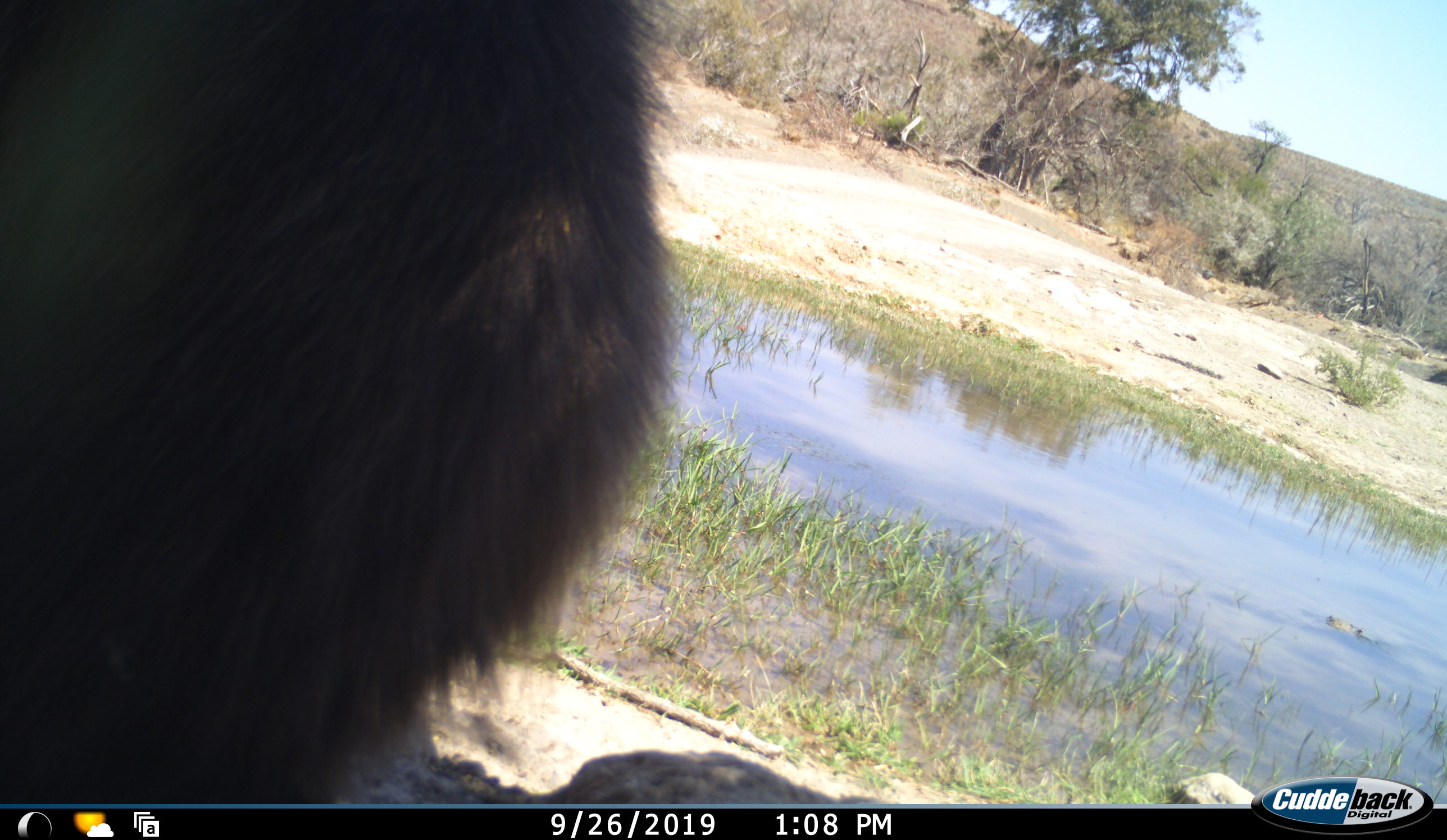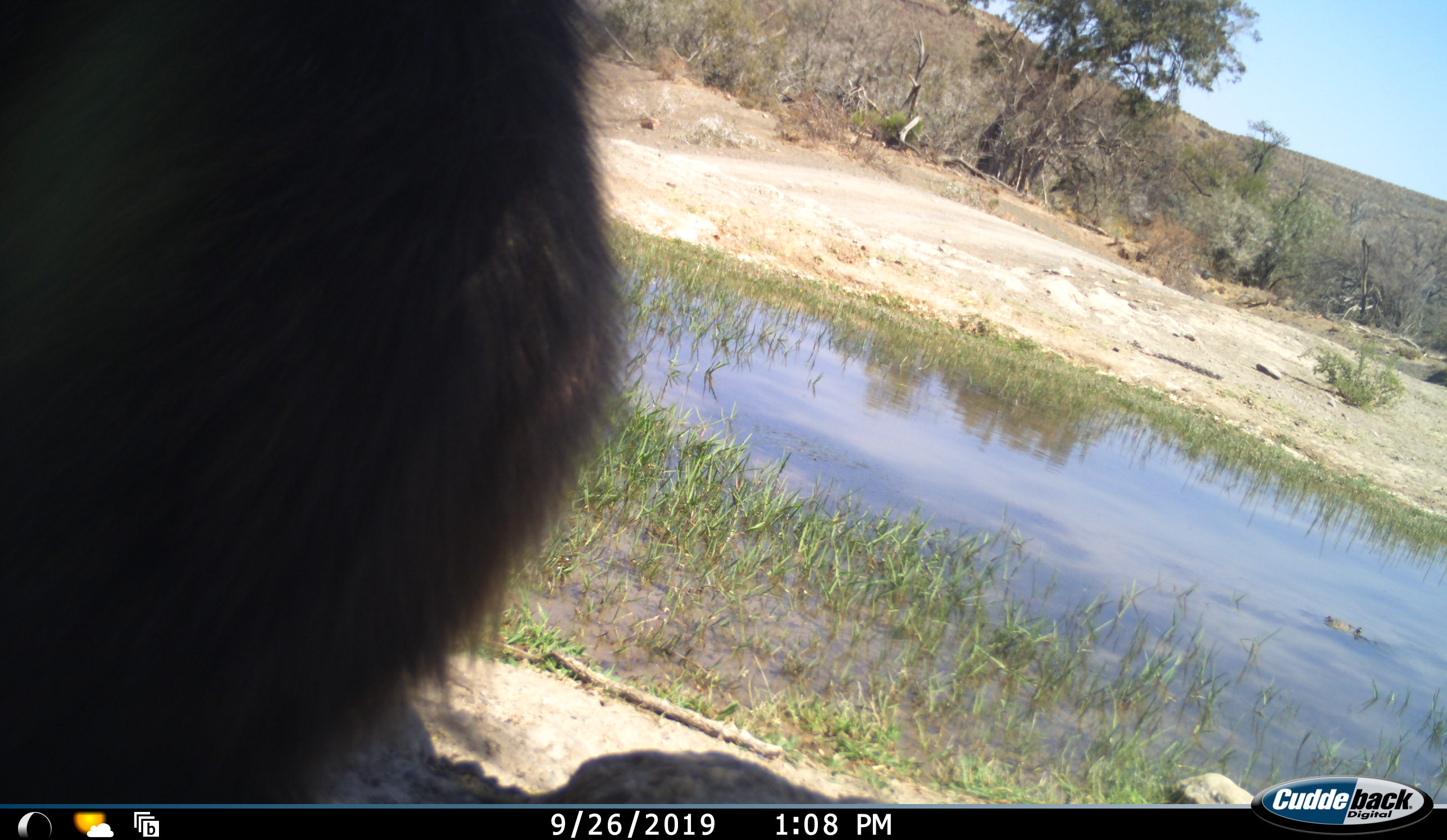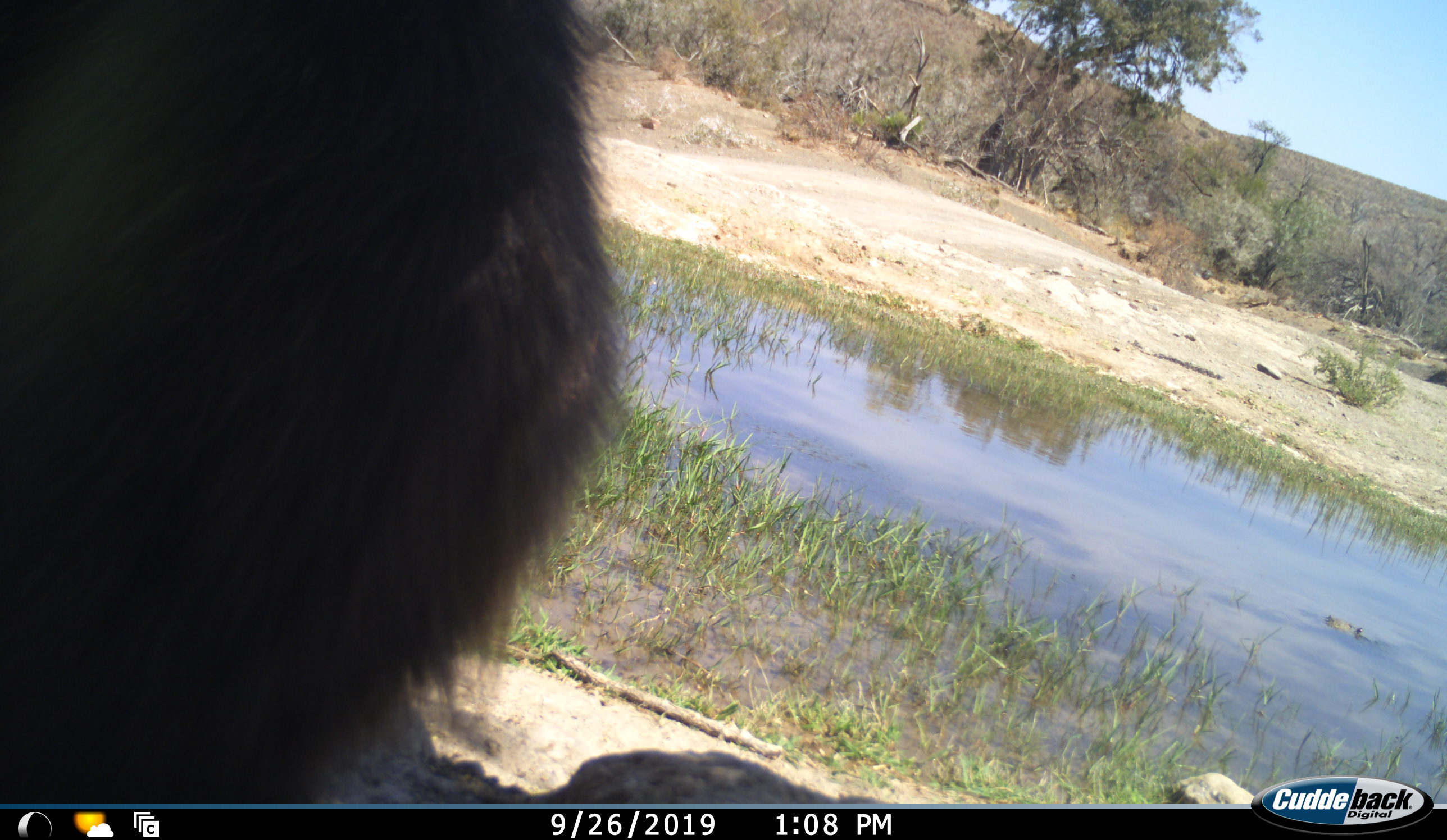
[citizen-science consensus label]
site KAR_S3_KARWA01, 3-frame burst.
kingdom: Animalia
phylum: Chordata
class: Mammalia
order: Primates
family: Cercopithecidae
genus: Papio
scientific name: Papio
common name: baboon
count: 1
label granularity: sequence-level